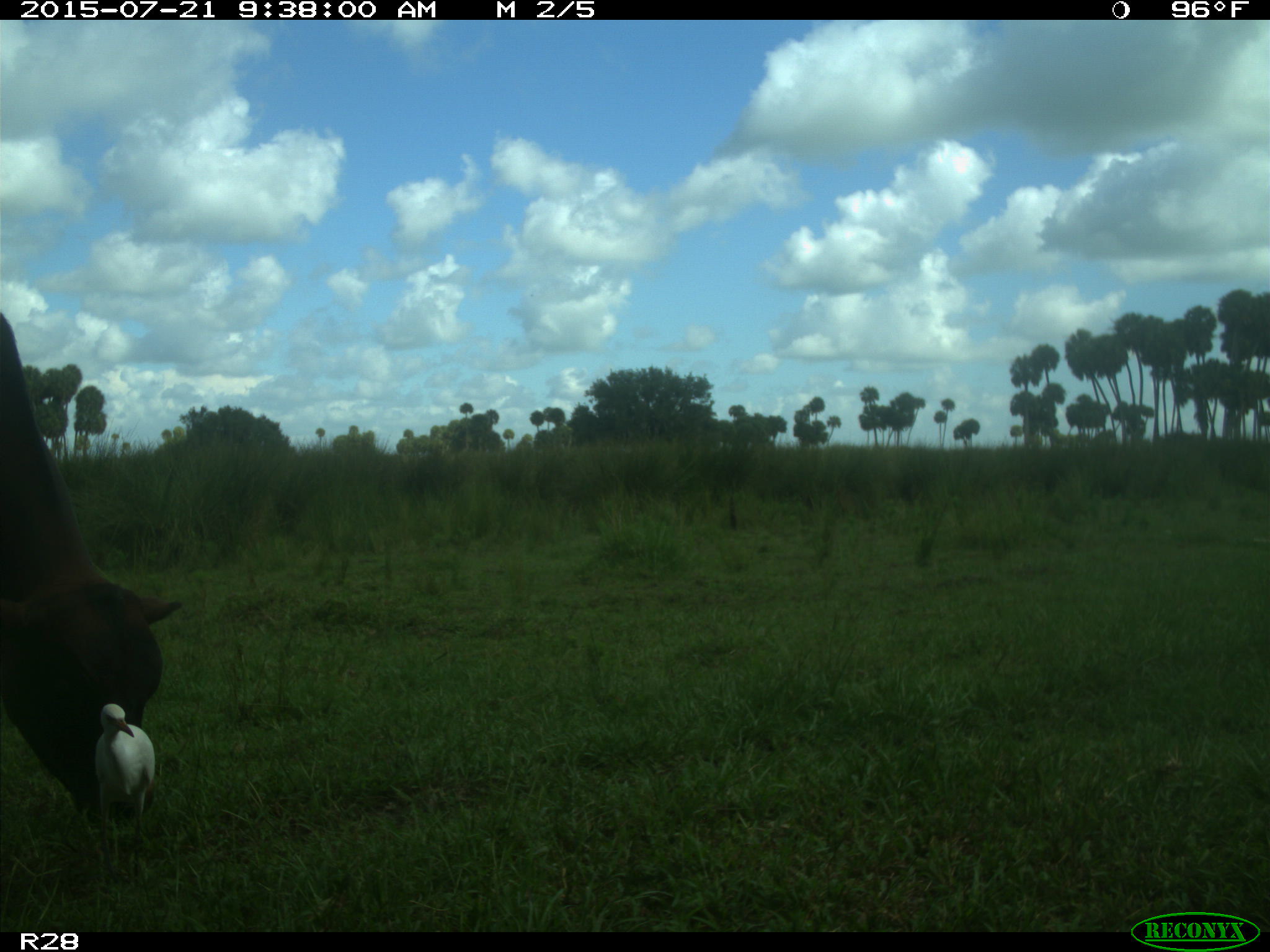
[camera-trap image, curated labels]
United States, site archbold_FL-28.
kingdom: Animalia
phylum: Chordata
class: Mammalia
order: Artiodactyla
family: Bovidae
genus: Bos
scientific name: Bos taurus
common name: domestic cow